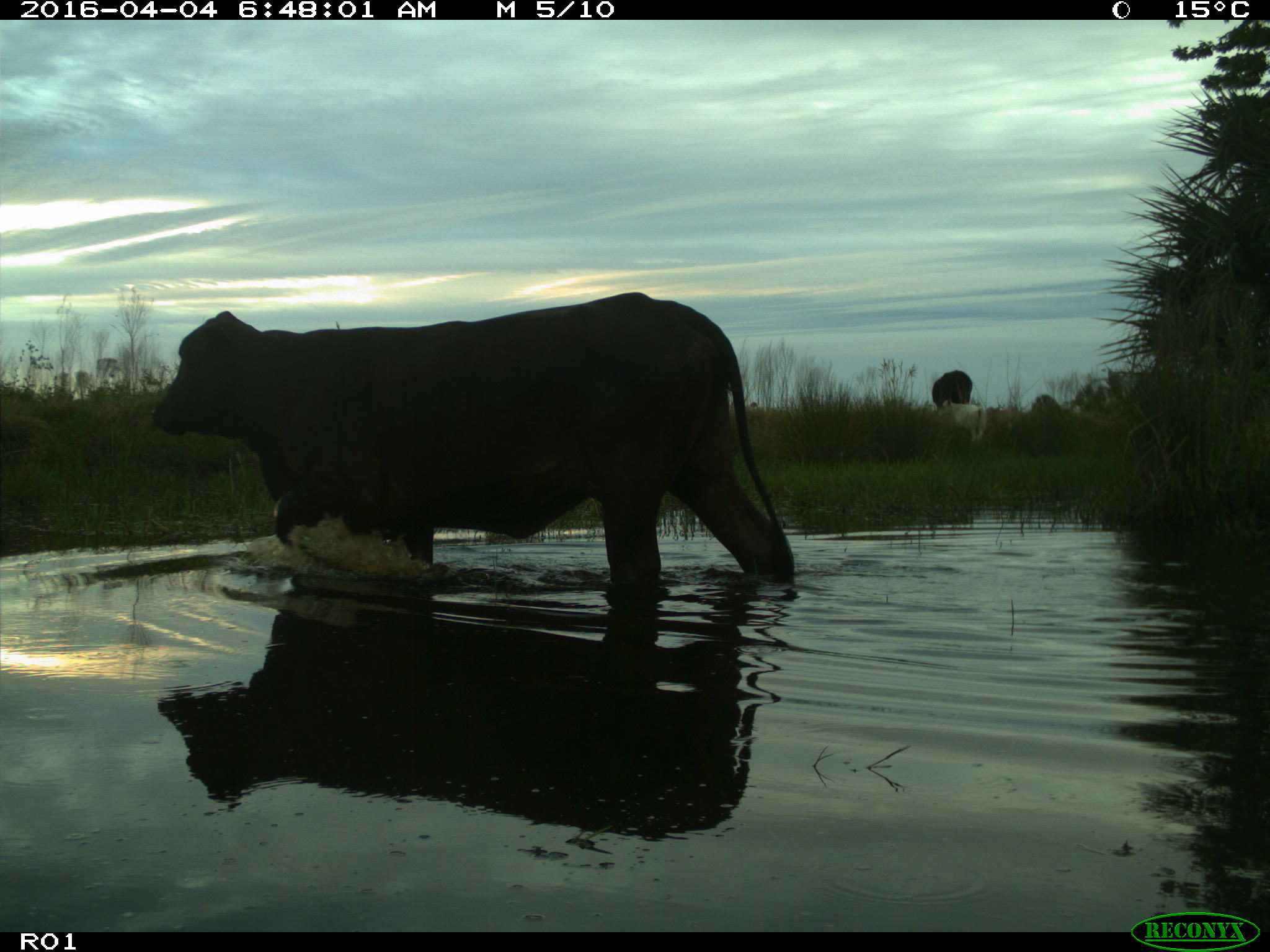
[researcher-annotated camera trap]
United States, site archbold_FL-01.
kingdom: Animalia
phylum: Chordata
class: Mammalia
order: Artiodactyla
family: Bovidae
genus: Bos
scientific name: Bos taurus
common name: domestic cow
Bos taurus (domestic cow).